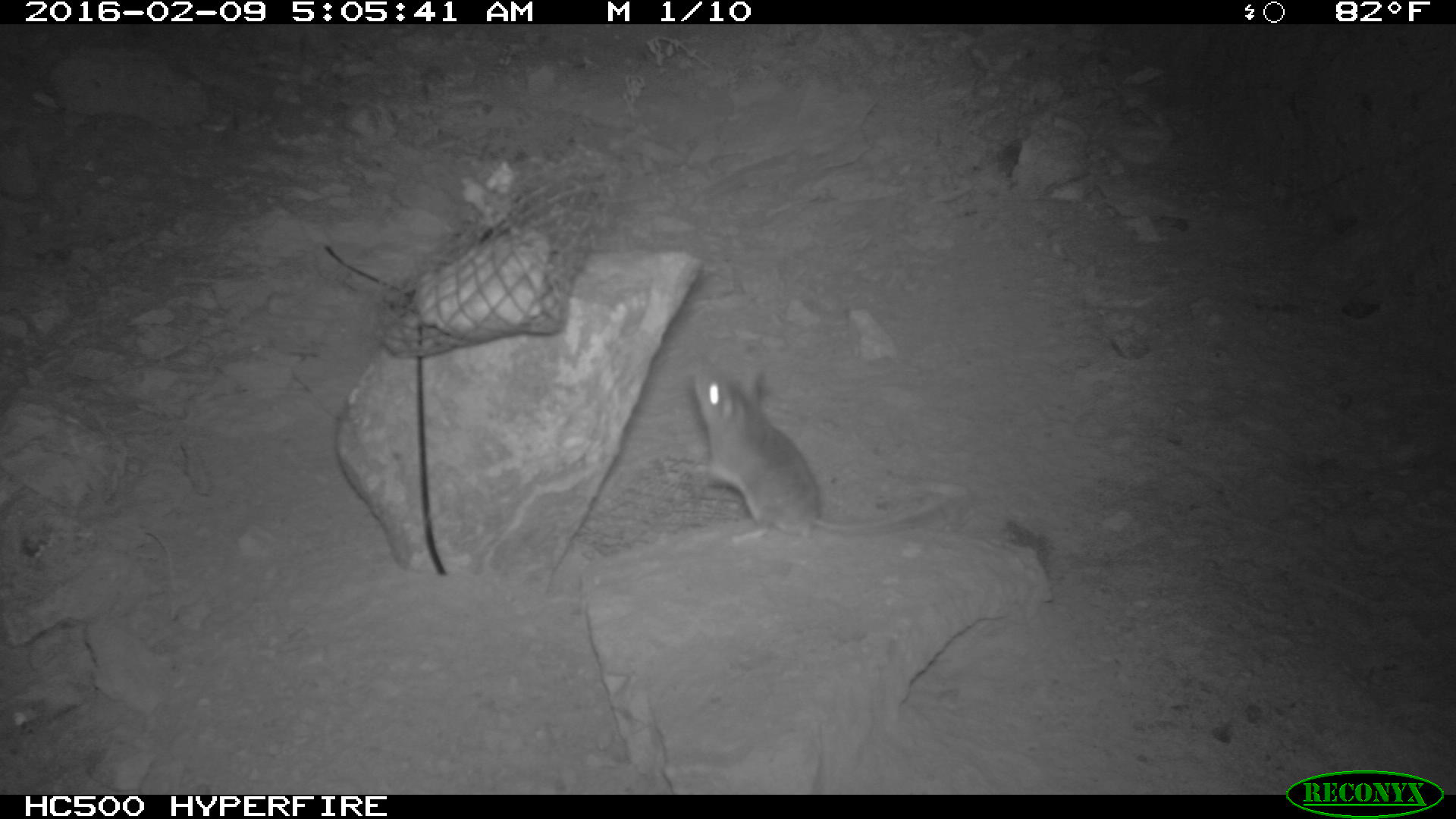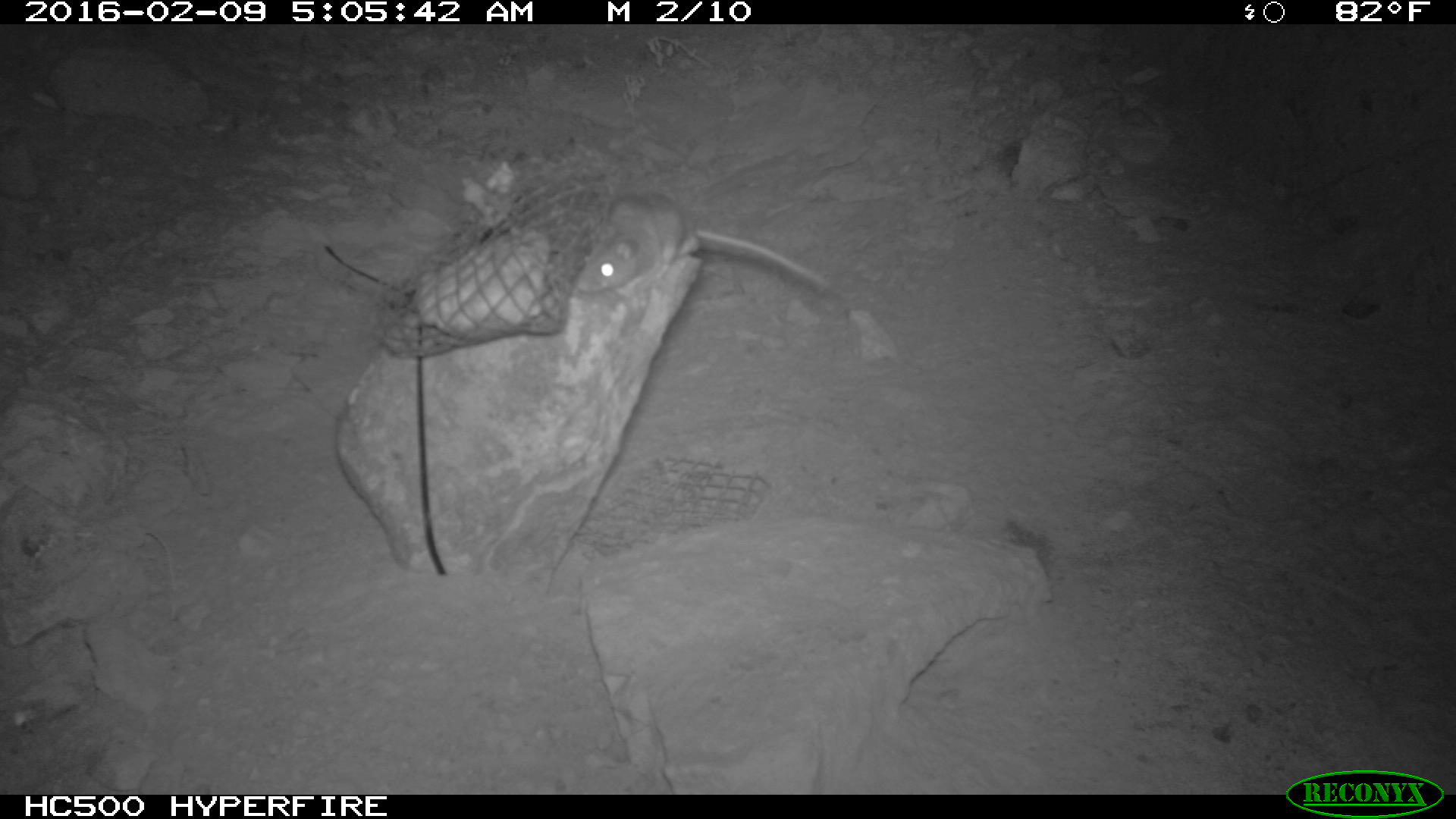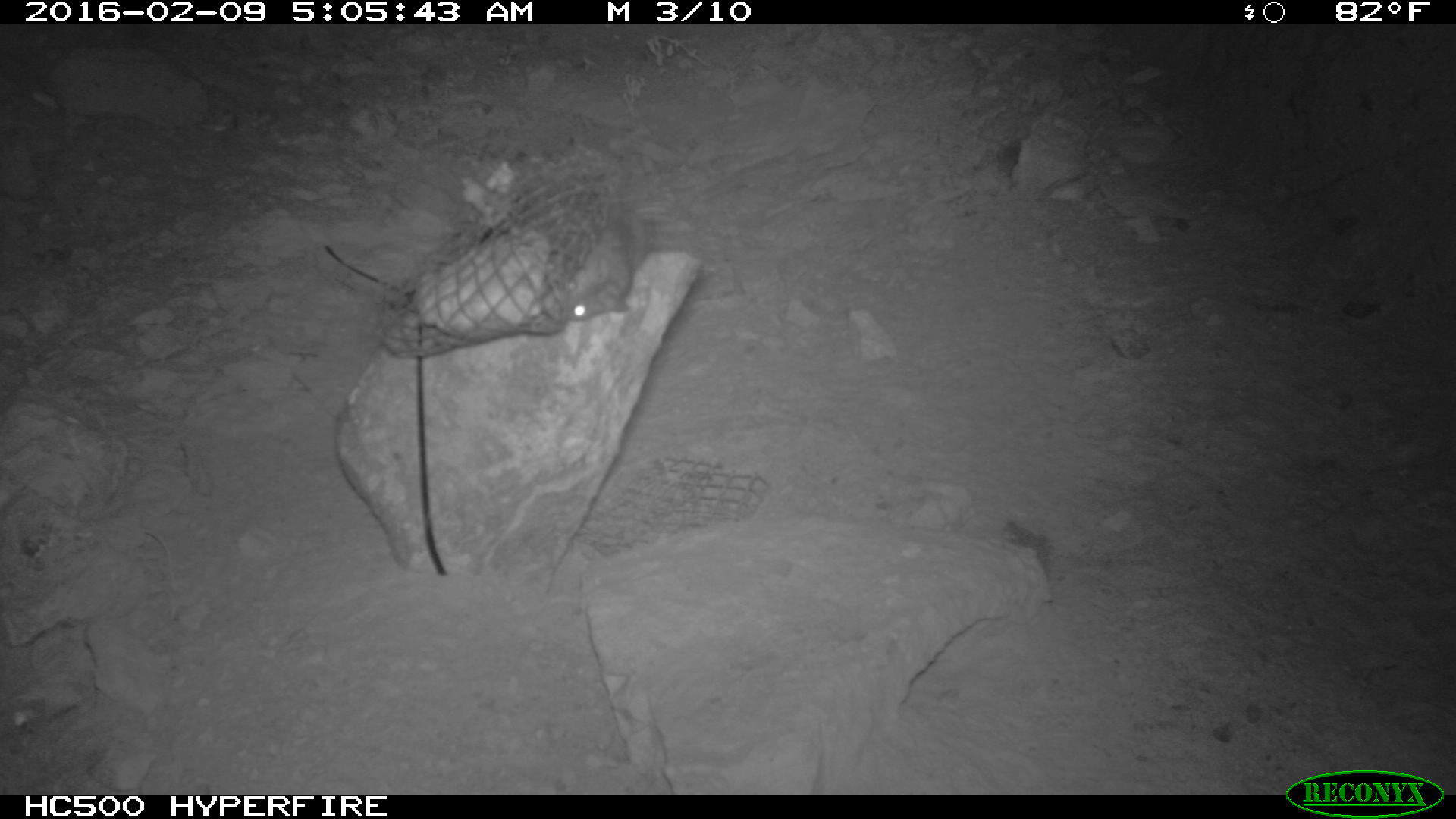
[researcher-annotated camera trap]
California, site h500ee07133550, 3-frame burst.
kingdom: Animalia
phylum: Chordata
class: Mammalia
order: Rodentia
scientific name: Rodentia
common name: rodent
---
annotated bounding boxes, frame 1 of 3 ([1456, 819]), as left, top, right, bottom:
rodent: 661, 366, 953, 548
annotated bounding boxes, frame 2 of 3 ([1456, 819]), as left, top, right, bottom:
rodent: 574, 191, 830, 293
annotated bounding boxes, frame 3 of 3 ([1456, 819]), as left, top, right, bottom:
rodent: 560, 197, 648, 322